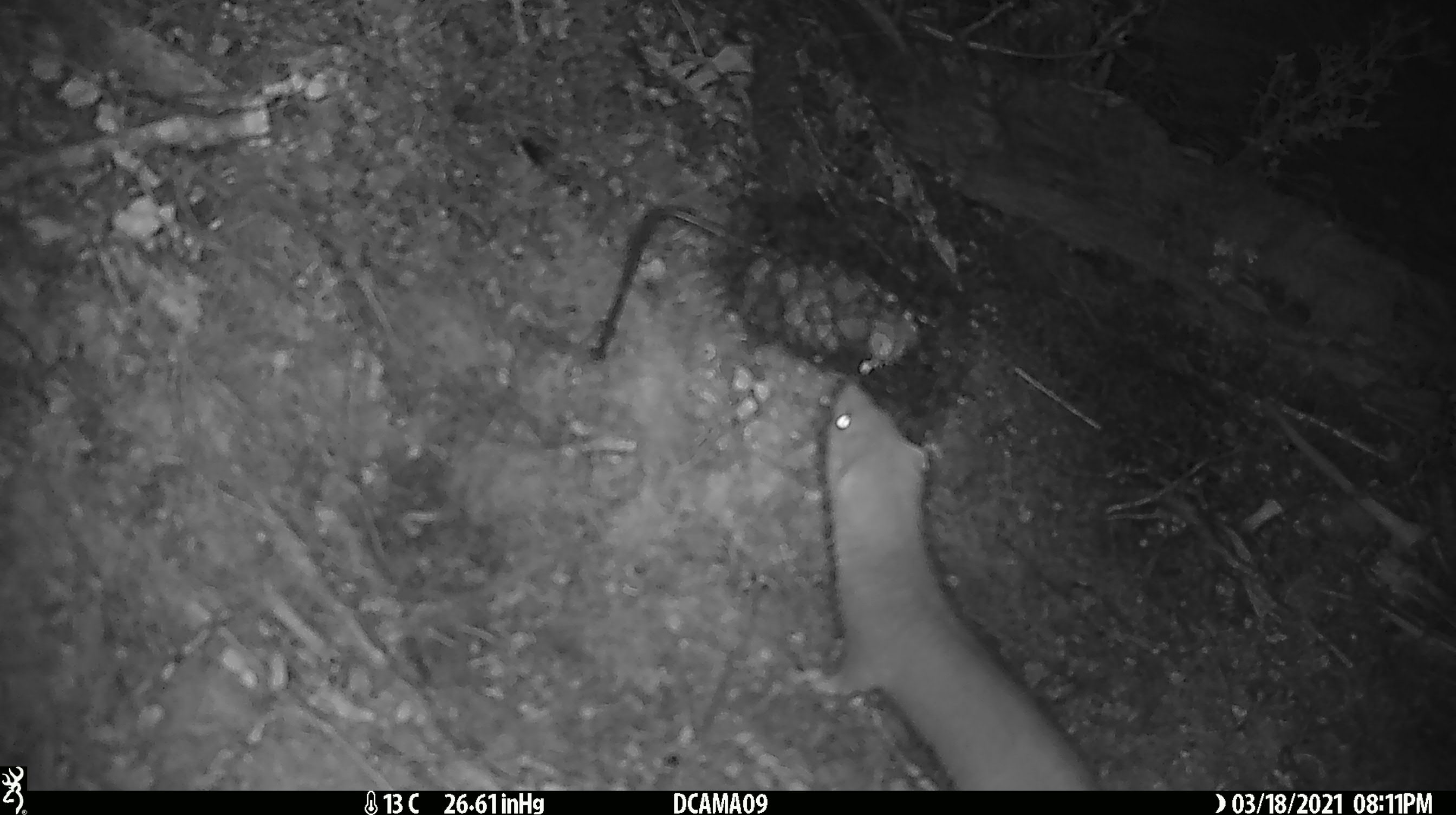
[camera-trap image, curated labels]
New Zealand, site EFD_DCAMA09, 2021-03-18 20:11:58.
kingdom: Animalia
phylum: Chordata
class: Mammalia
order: Carnivora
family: Mustelidae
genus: Mustela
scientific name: Mustela erminea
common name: stoat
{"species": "stoat (Mustela erminea)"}